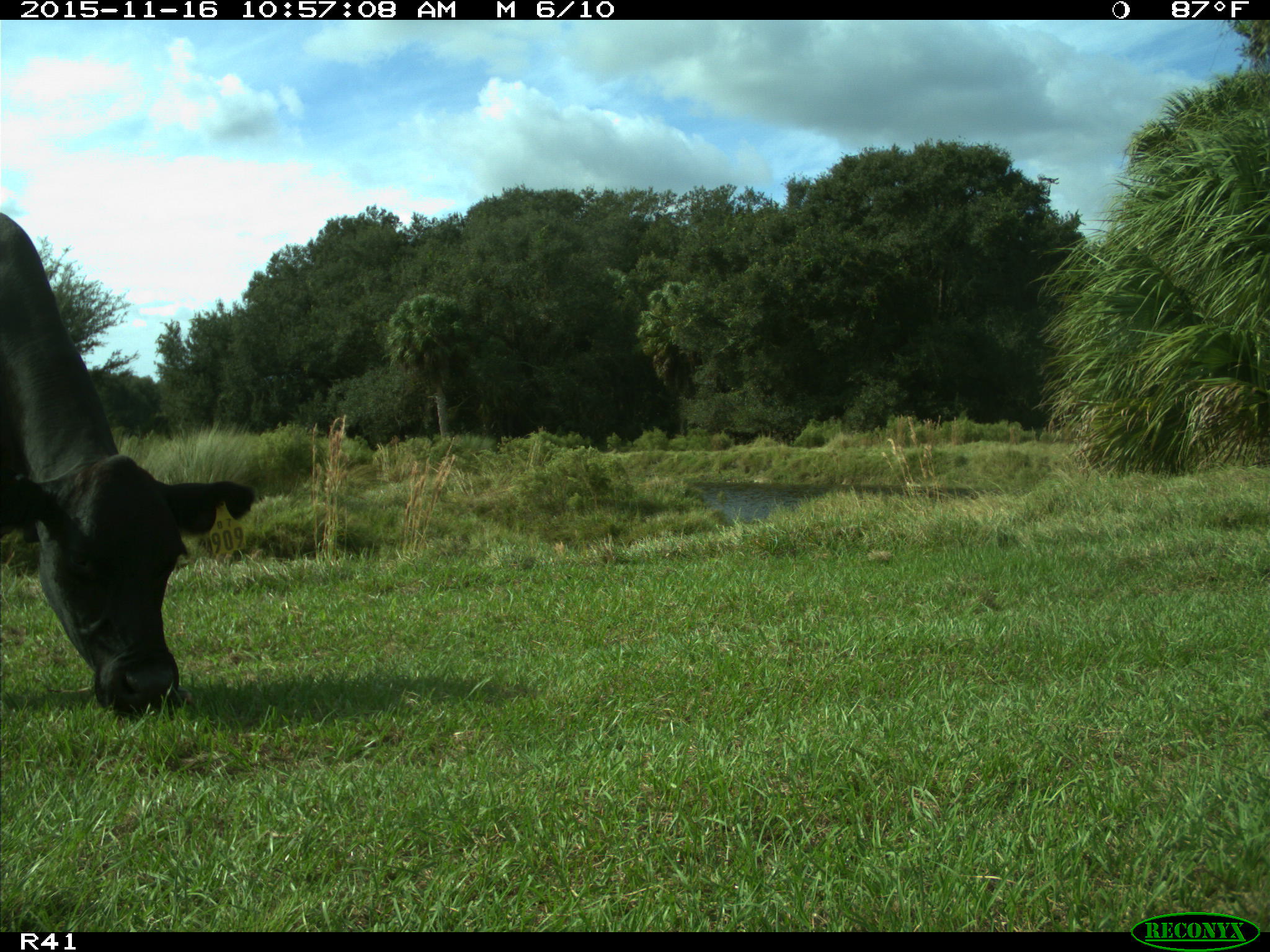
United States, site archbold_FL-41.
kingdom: Animalia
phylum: Chordata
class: Mammalia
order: Artiodactyla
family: Bovidae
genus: Bos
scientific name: Bos taurus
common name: domestic cow